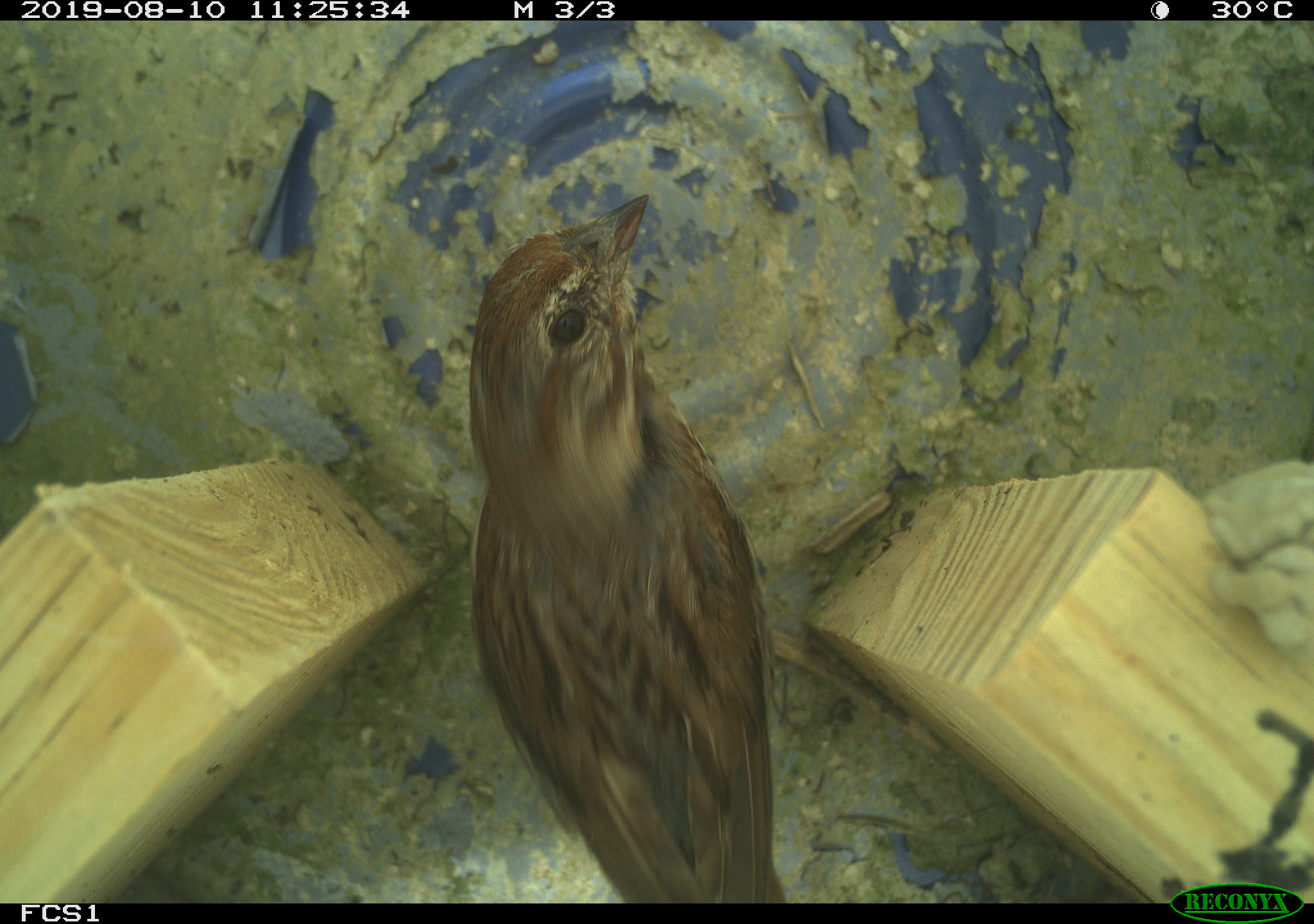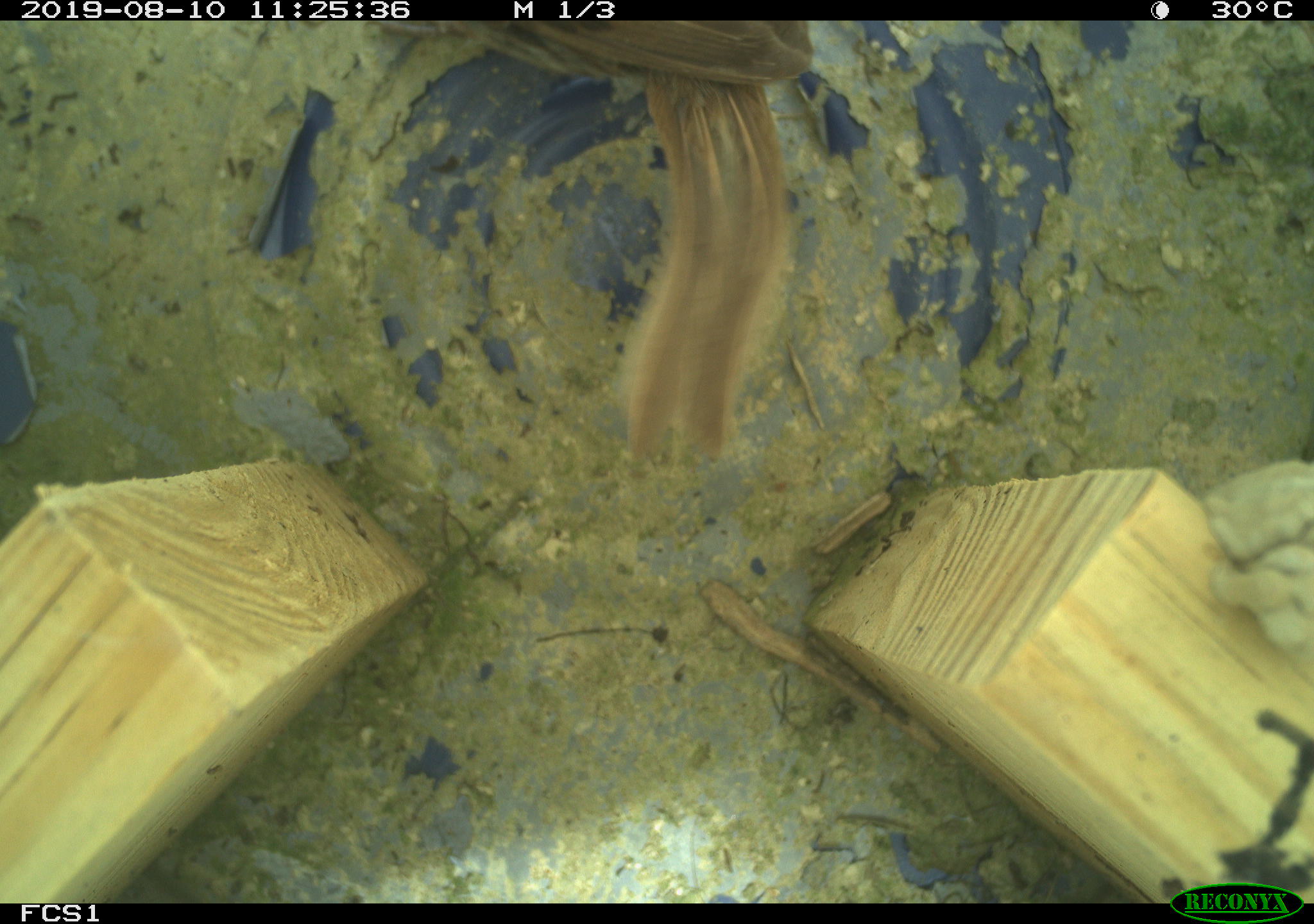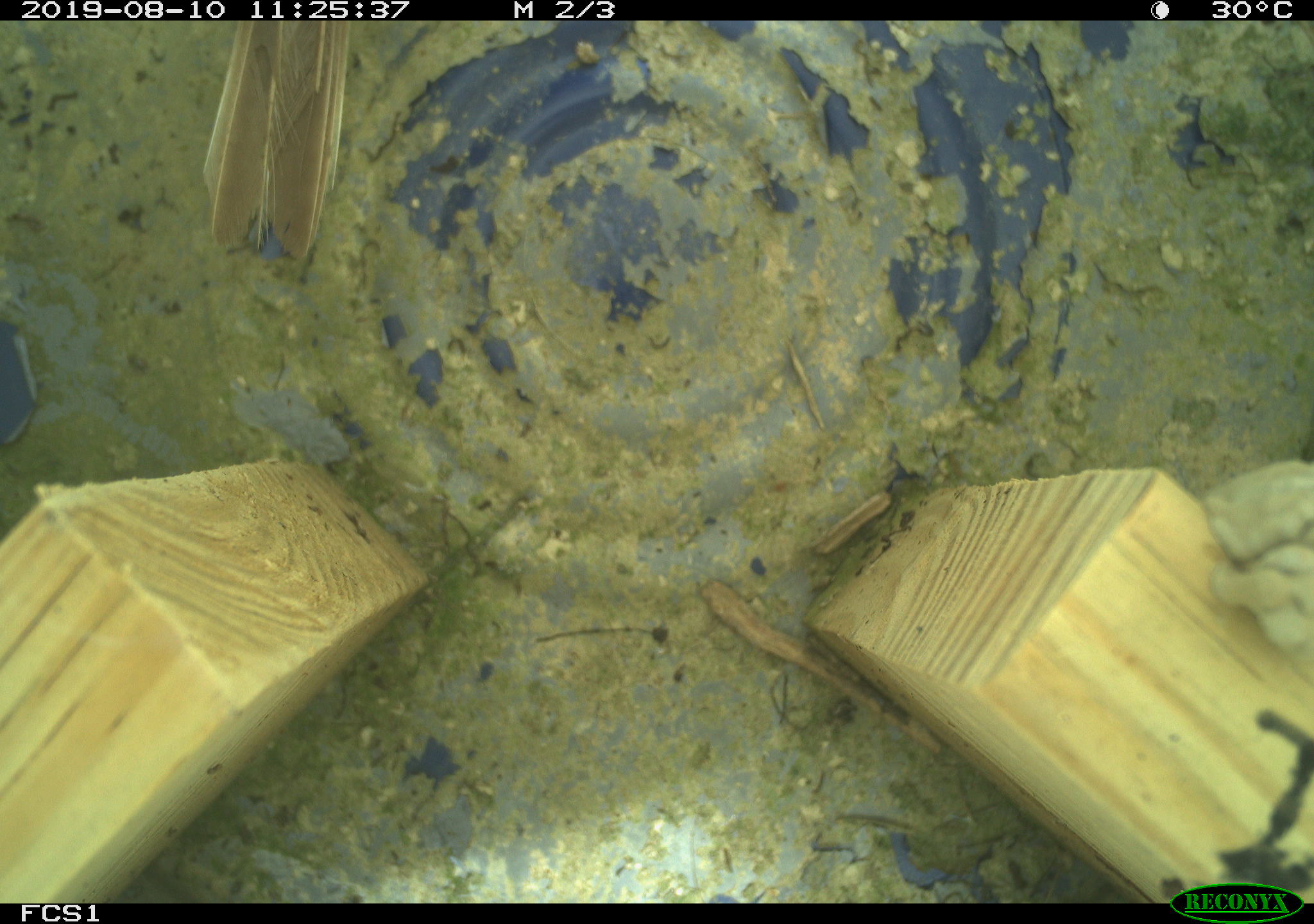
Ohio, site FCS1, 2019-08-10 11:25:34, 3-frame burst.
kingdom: Animalia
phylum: Chordata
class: Aves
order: Passeriformes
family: Passerellidae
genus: Melospiza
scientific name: Melospiza melodia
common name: song sparrow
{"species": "song sparrow (Melospiza melodia)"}